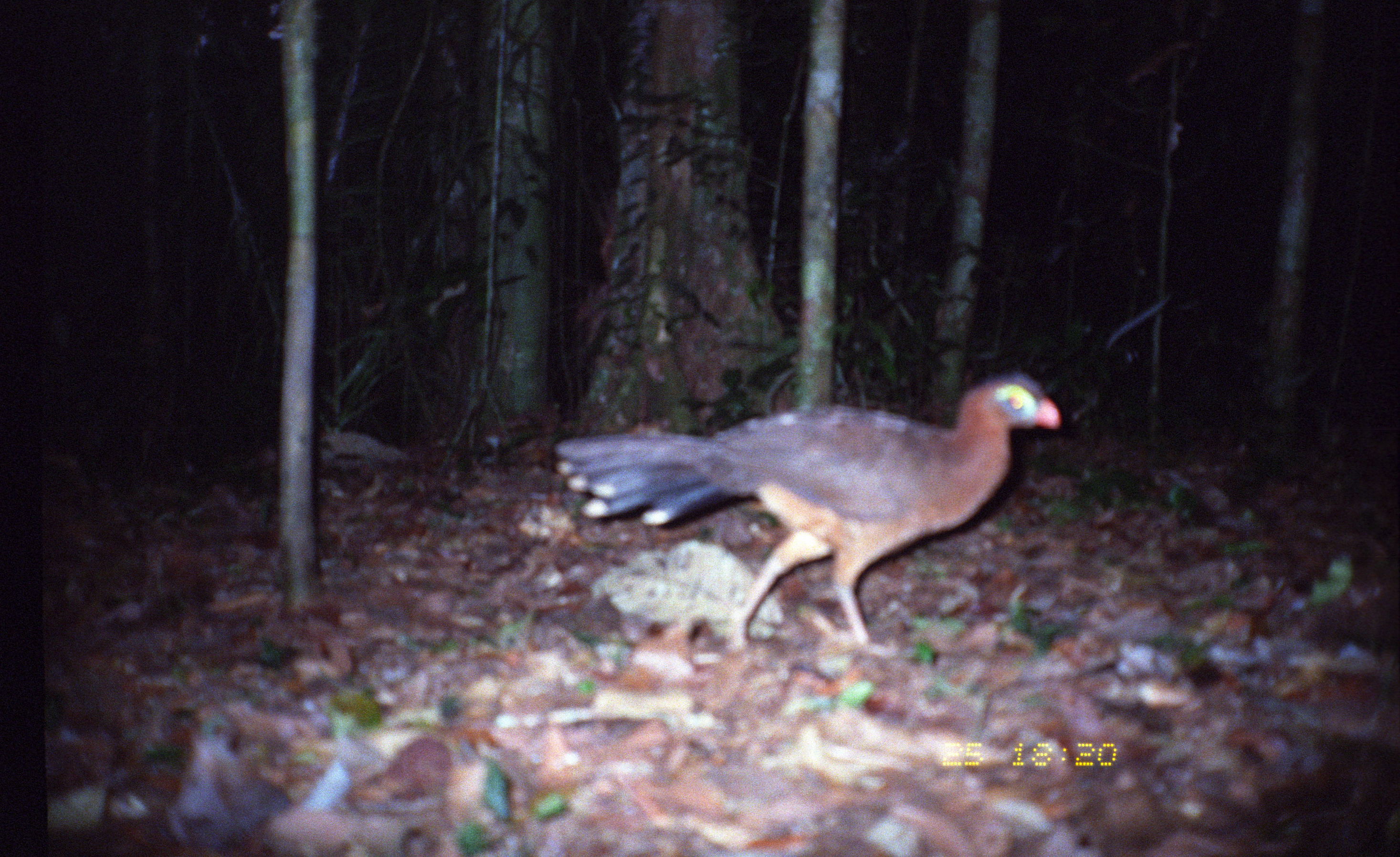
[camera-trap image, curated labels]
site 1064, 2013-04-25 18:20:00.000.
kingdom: Animalia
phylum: Chordata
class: Aves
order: Galliformes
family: Cracidae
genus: Nothocrax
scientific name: Nothocrax urumutum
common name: nocturnal curassow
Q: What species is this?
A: Nothocrax urumutum (nocturnal curassow).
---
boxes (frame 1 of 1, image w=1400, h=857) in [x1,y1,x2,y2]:
nothocrax urumutum: [556,372,1060,648]